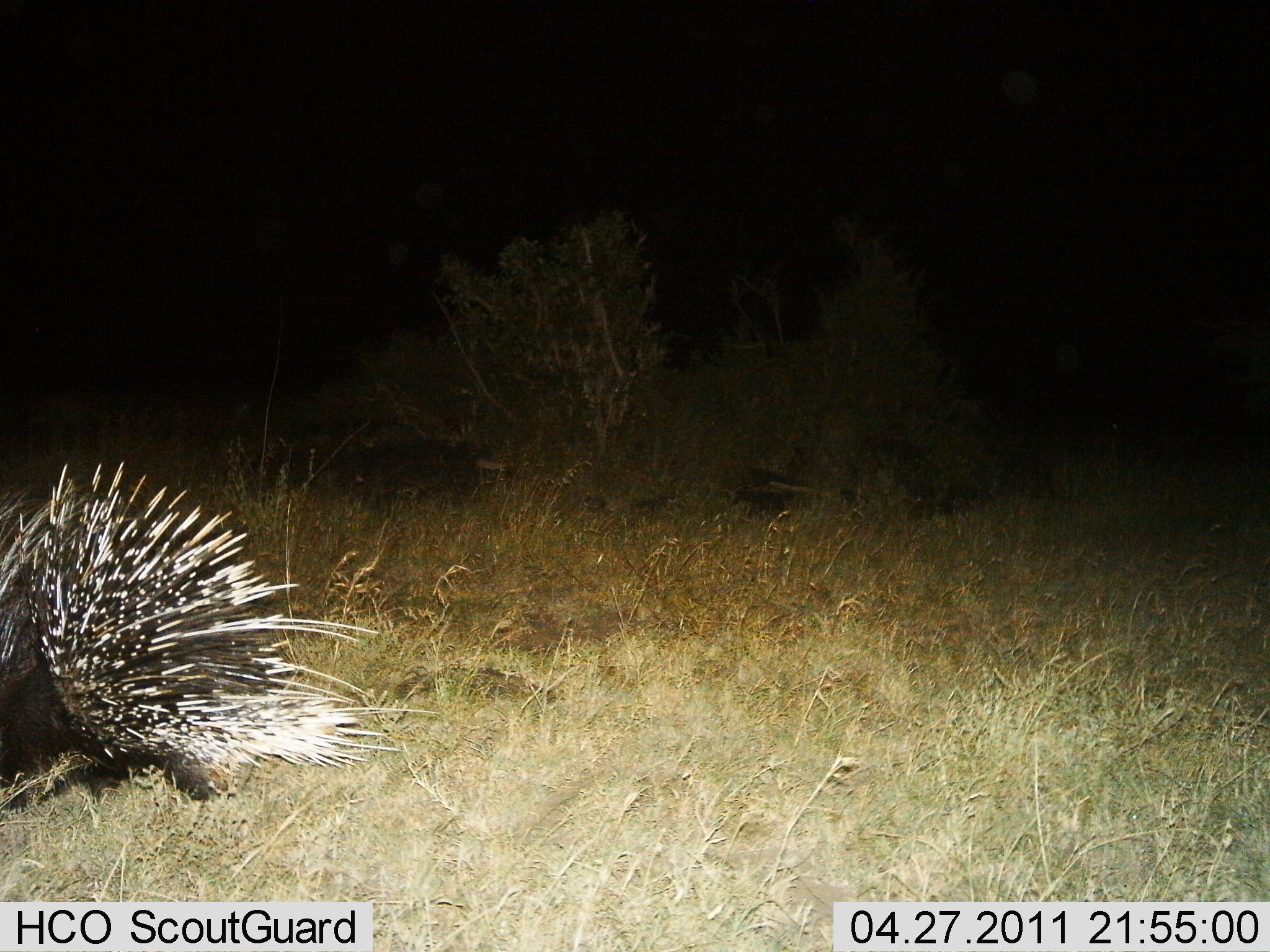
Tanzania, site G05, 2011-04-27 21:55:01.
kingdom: Animalia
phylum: Chordata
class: Mammalia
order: Rodentia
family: Hystricidae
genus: Hystrix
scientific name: Hystrix cristata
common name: crested porcupine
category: porcupine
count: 1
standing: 54%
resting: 8%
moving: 31%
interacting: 0%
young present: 0%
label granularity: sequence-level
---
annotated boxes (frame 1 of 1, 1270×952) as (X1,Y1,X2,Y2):
animal: (0,457,442,816)